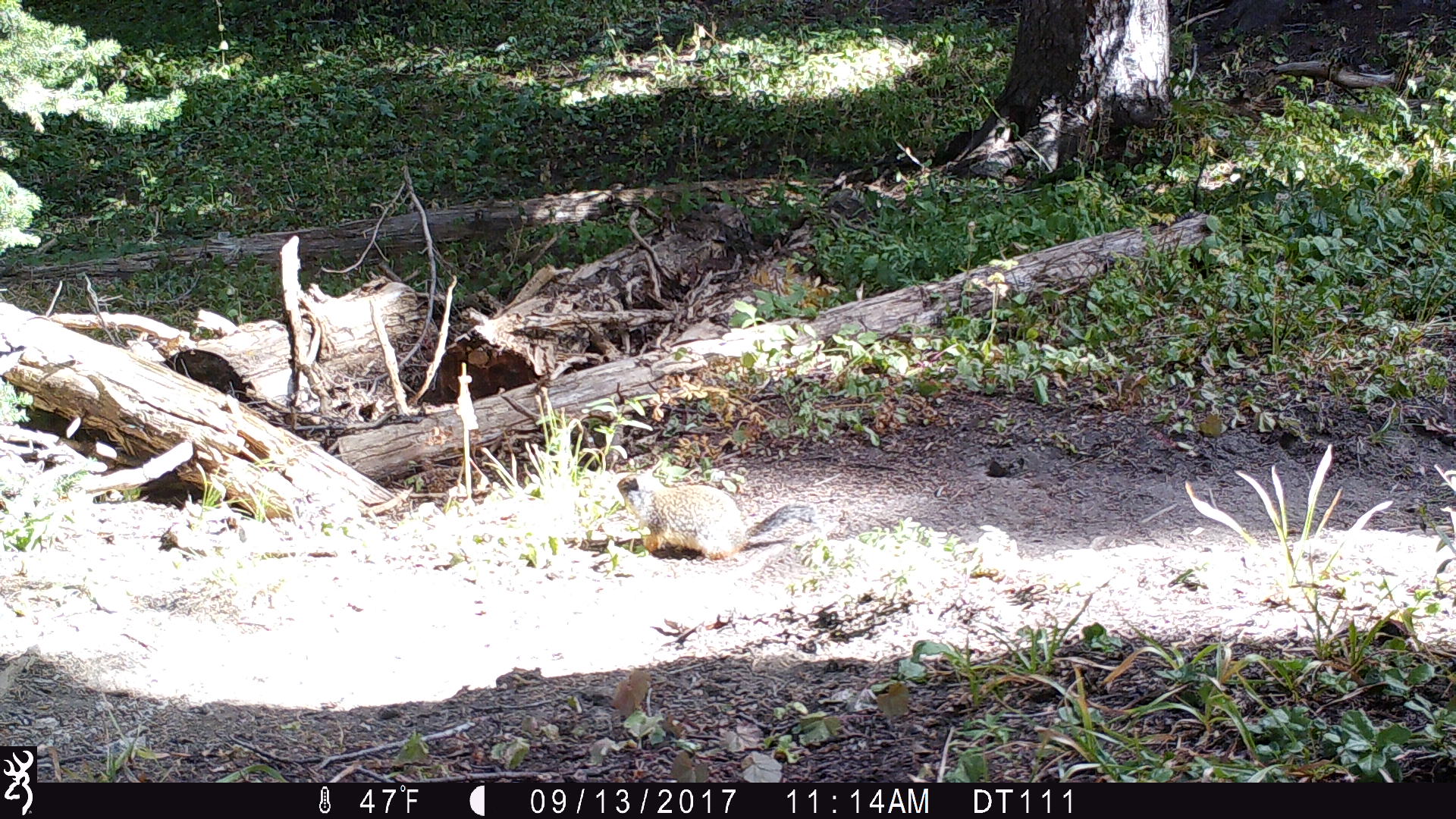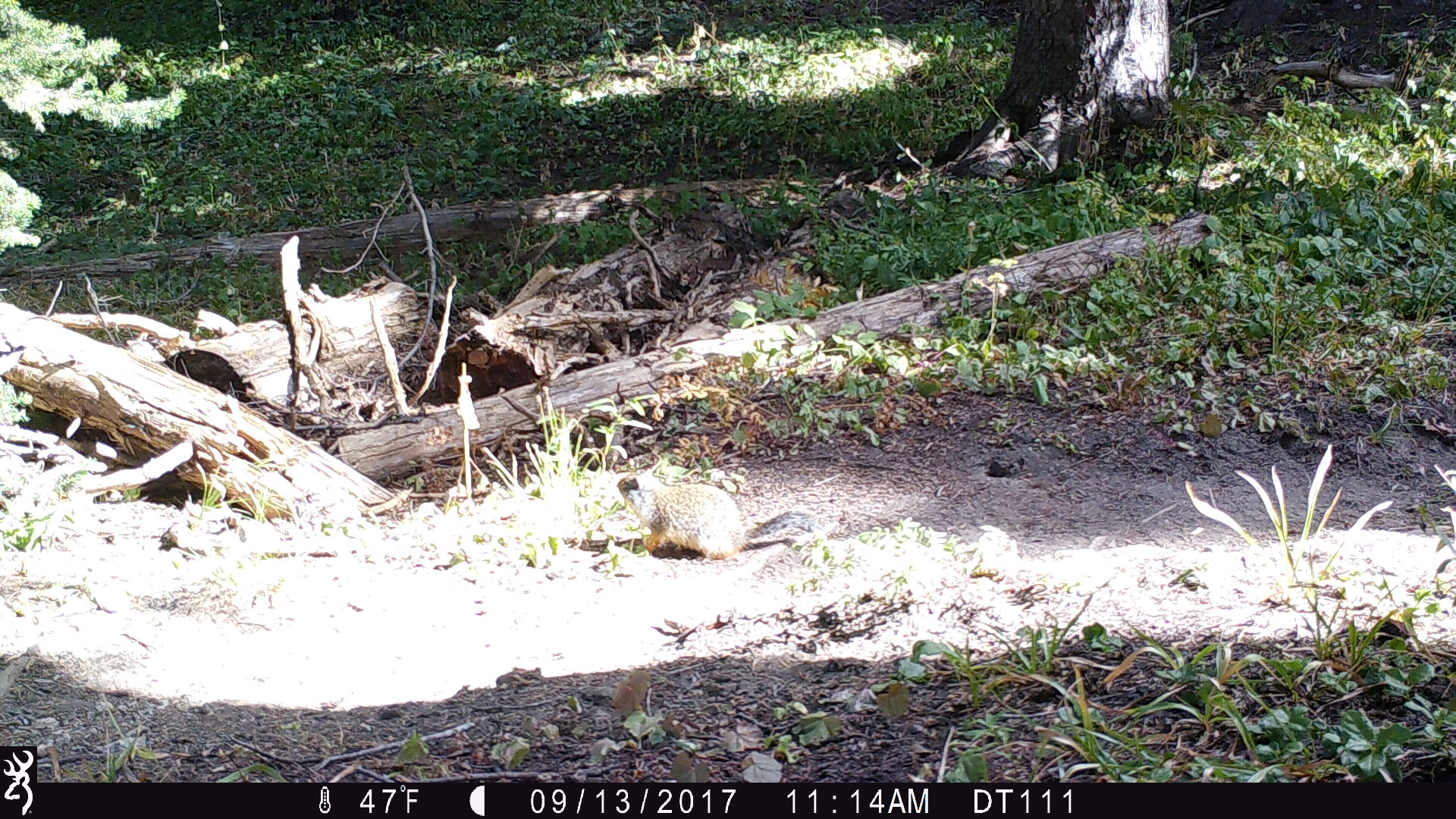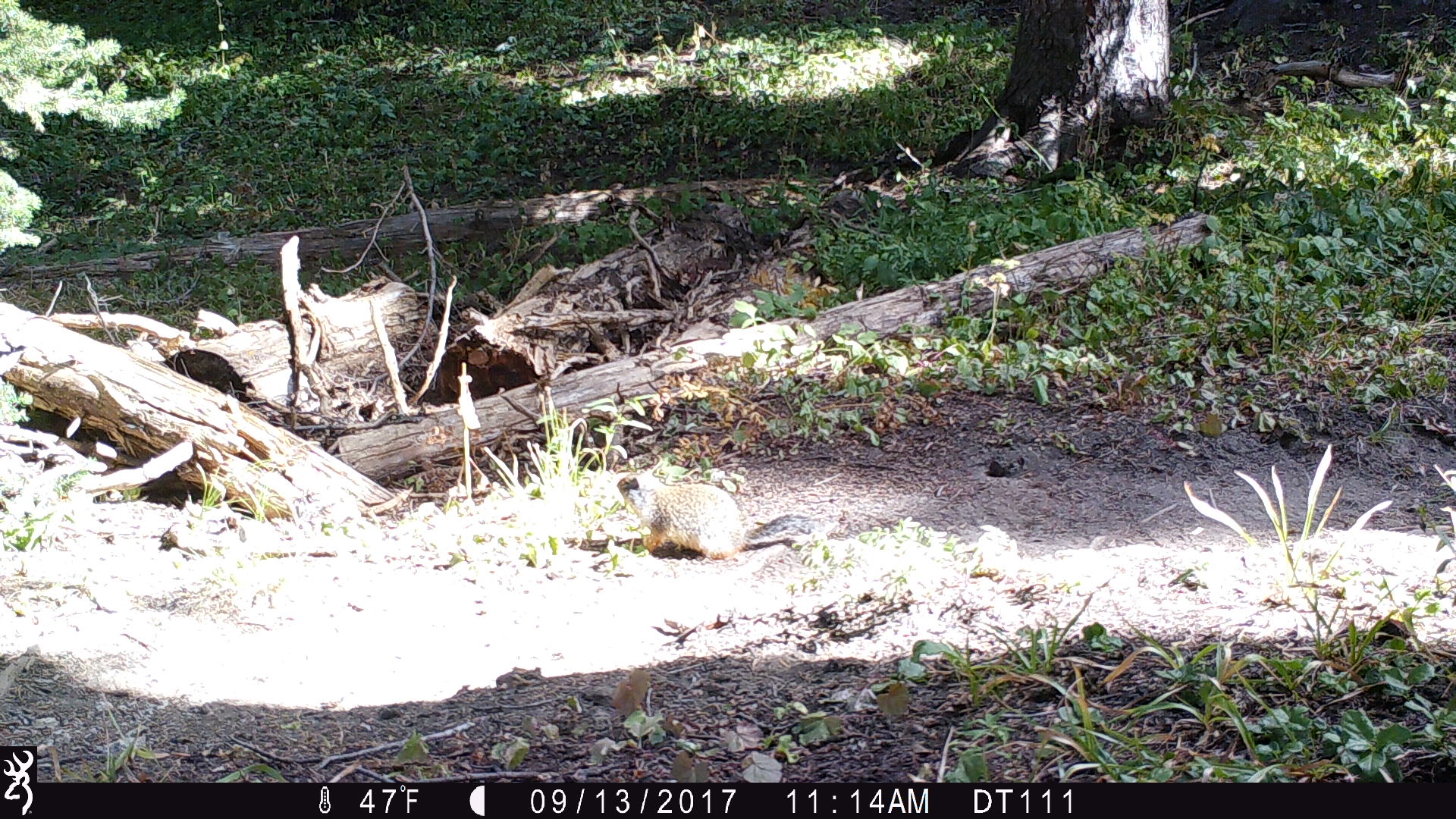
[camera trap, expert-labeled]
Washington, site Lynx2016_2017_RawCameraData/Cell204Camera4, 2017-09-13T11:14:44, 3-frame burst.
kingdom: Animalia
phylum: Chordata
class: Mammalia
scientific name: Mammalia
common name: small mammal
Small mammal (Mammalia). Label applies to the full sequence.